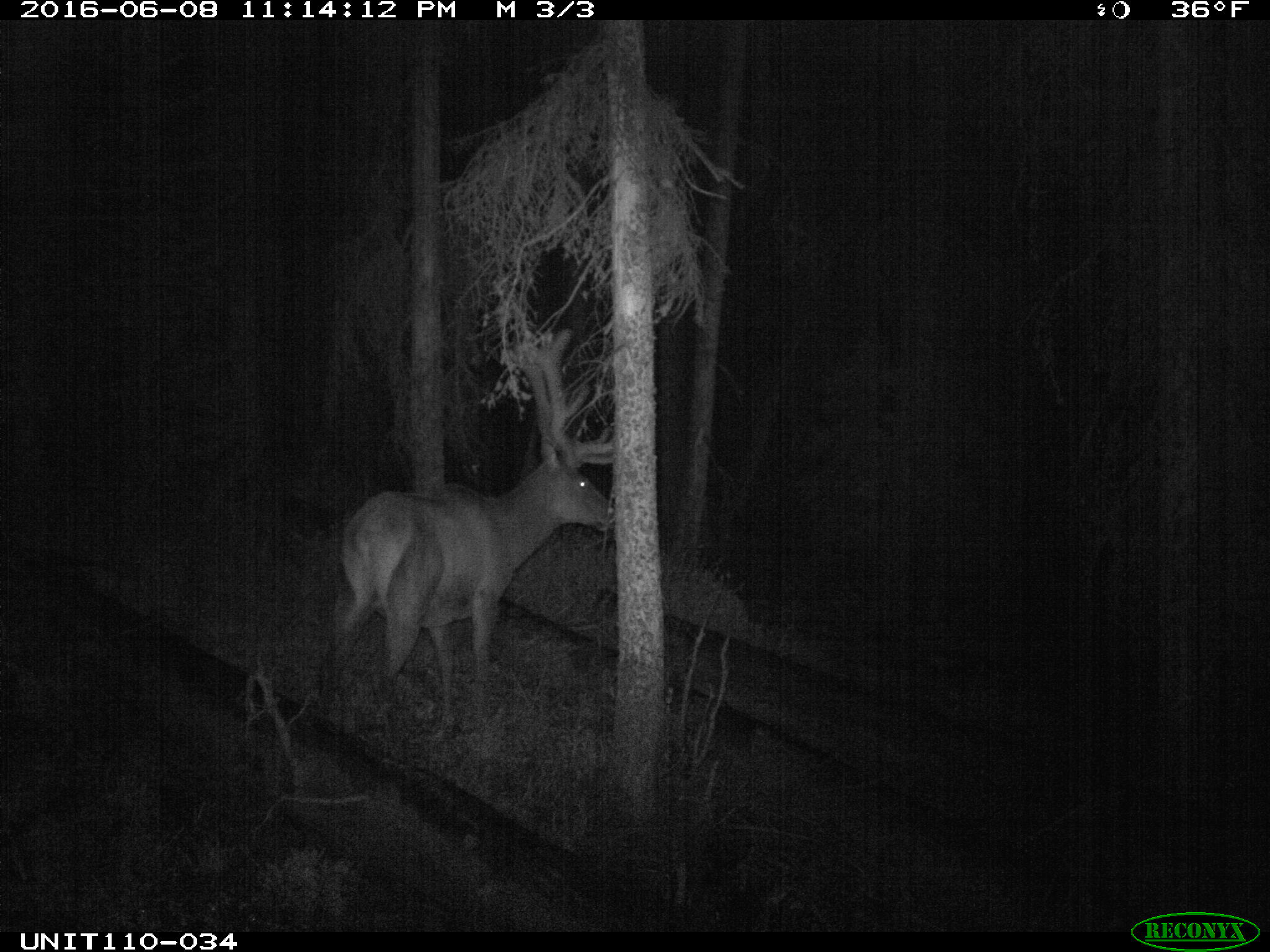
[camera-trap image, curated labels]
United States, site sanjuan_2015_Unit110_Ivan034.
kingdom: Animalia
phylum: Chordata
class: Mammalia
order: Artiodactyla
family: Cervidae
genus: Cervus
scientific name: Cervus elaphus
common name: red deer